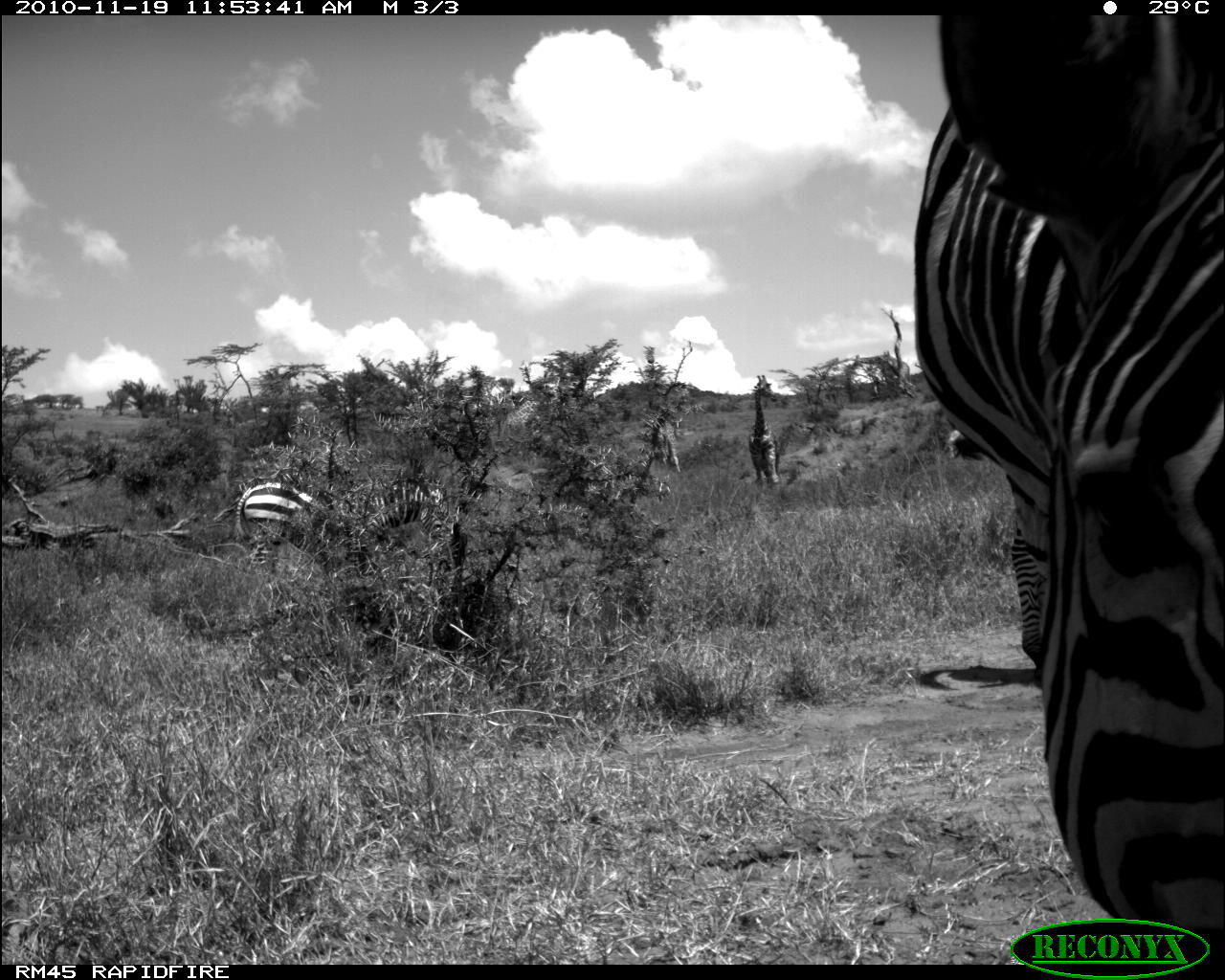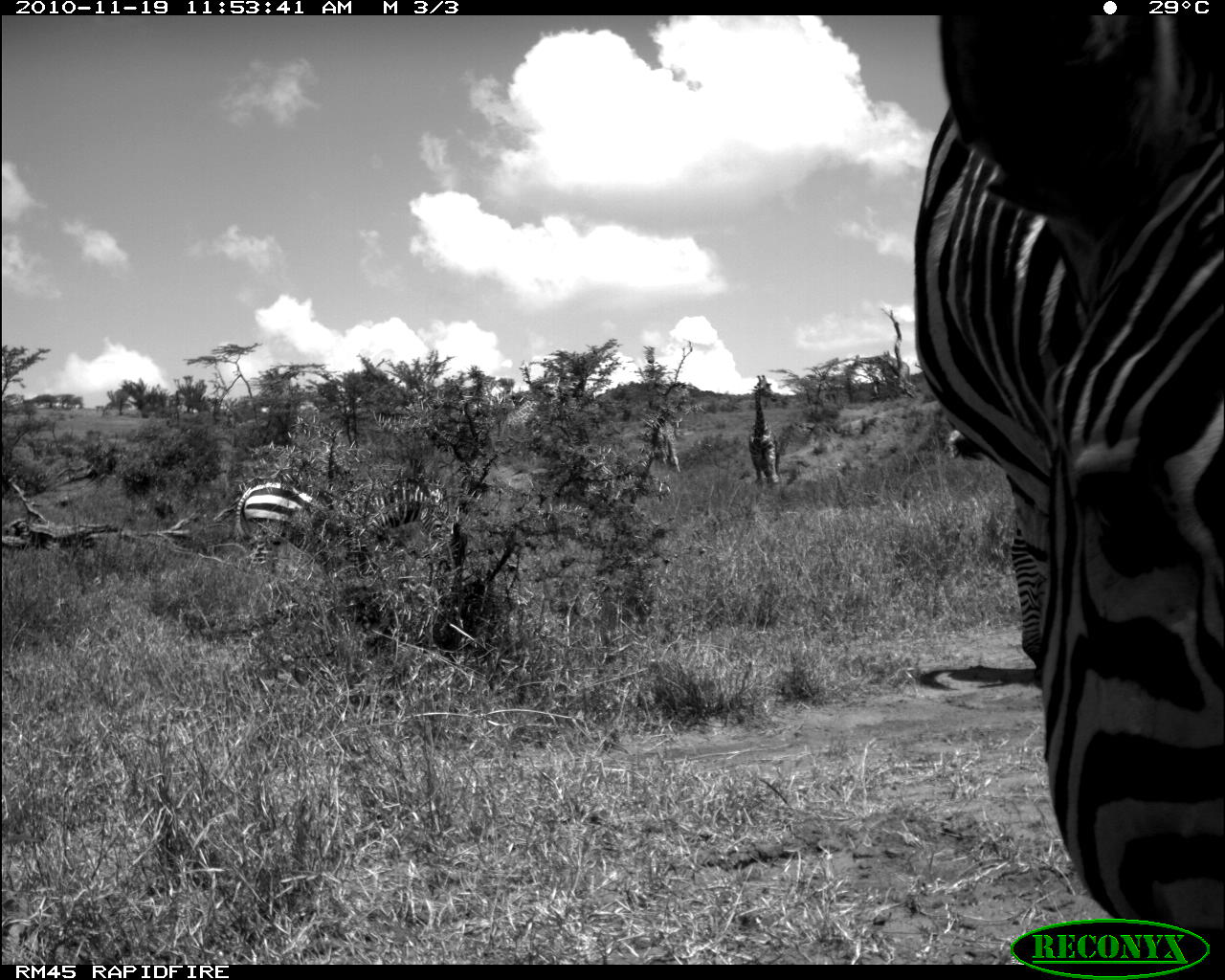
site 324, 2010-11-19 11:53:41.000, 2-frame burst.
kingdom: Animalia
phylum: Chordata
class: Mammalia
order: Perissodactyla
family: Equidae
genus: Equus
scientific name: Equus quagga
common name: plains zebra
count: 3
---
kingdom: Animalia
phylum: Chordata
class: Mammalia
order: Artiodactyla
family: Giraffidae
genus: Giraffa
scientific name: Giraffa camelopardalis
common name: giraffe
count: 2